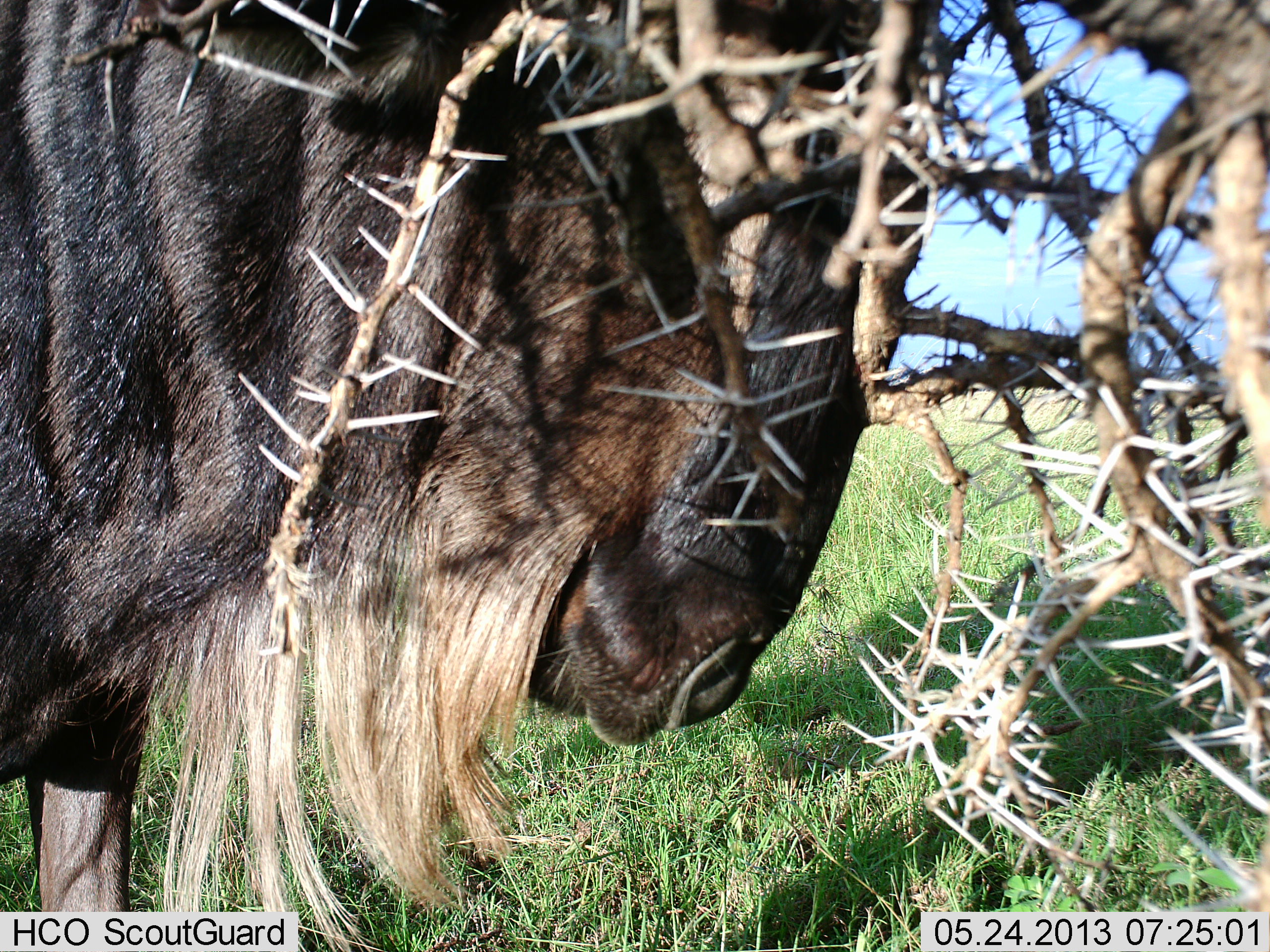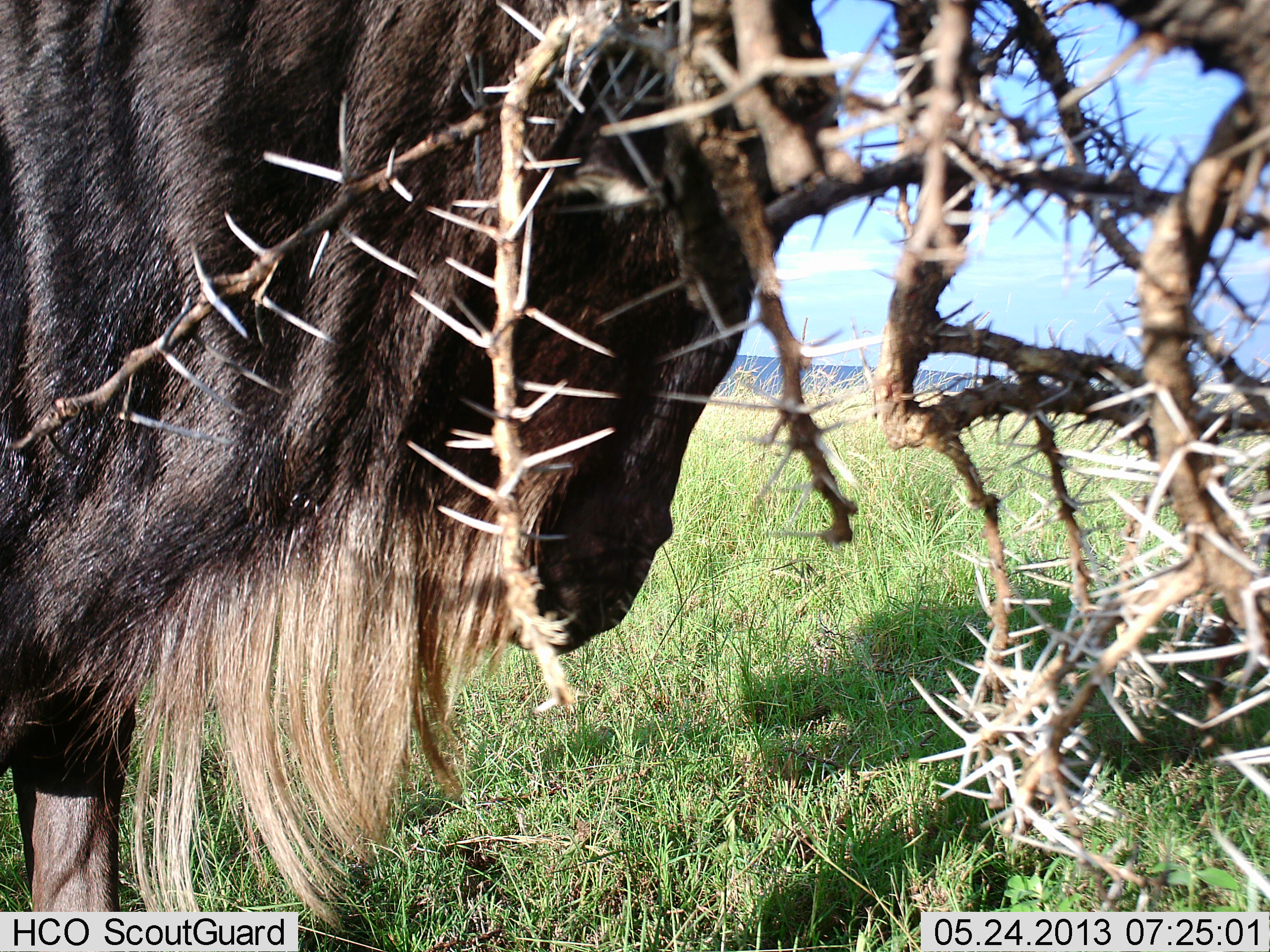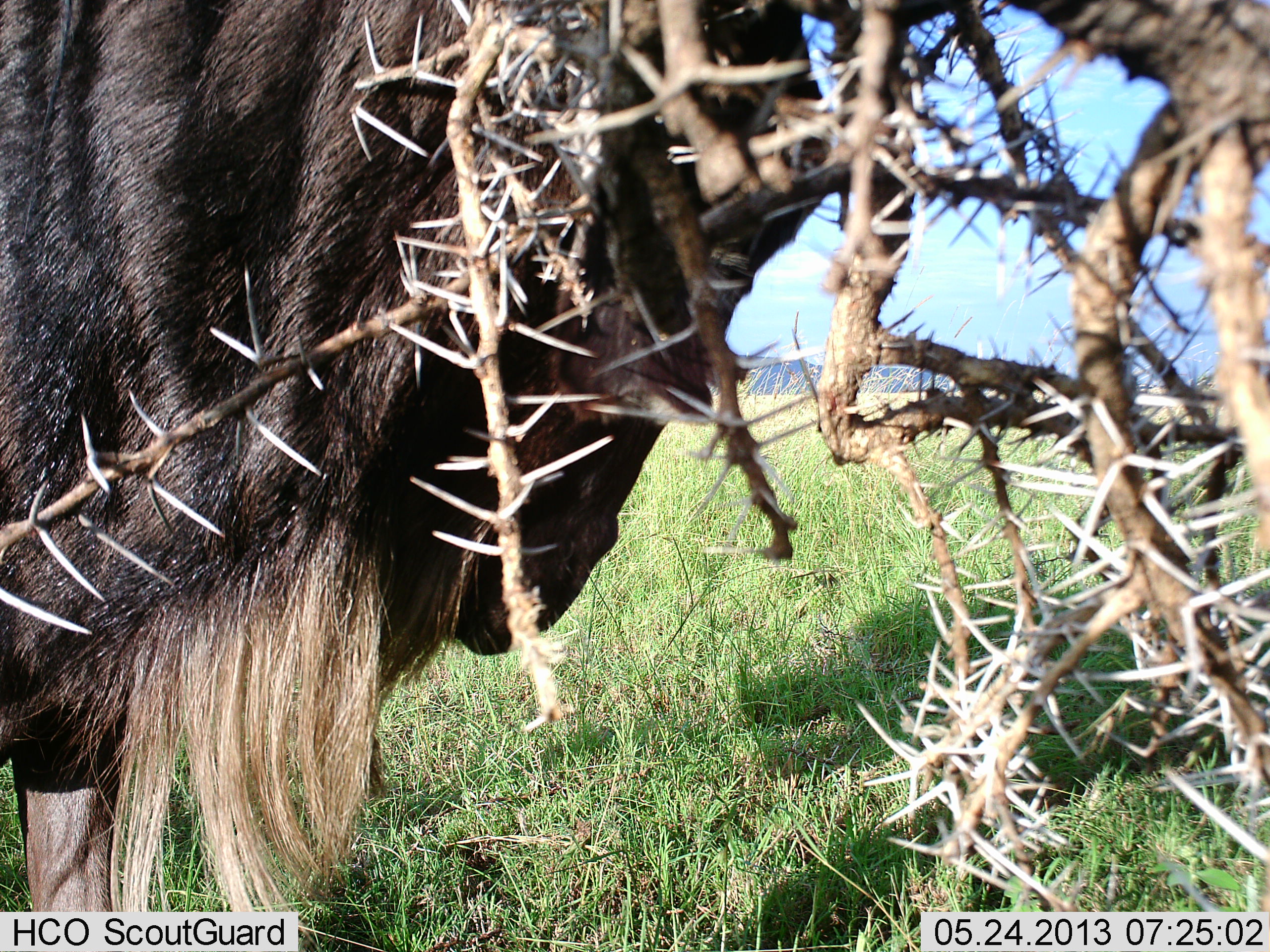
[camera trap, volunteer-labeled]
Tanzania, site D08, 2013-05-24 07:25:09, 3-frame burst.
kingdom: Animalia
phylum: Chordata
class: Mammalia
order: Artiodactyla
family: Bovidae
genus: Connochaetes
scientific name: Connochaetes taurinus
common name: blue wildebeest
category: wildebeest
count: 1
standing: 85%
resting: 0%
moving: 0%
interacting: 15%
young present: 0%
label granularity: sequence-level